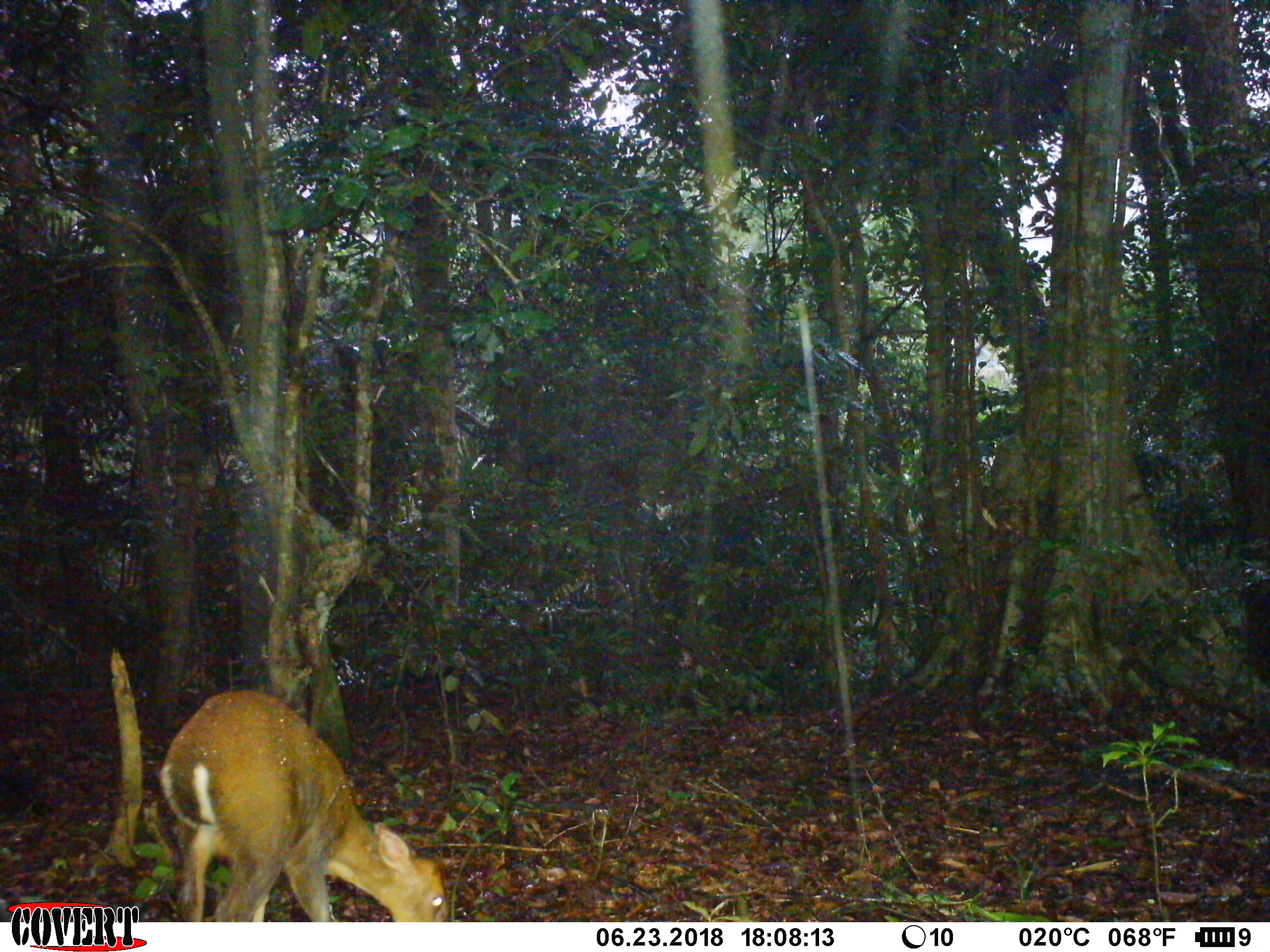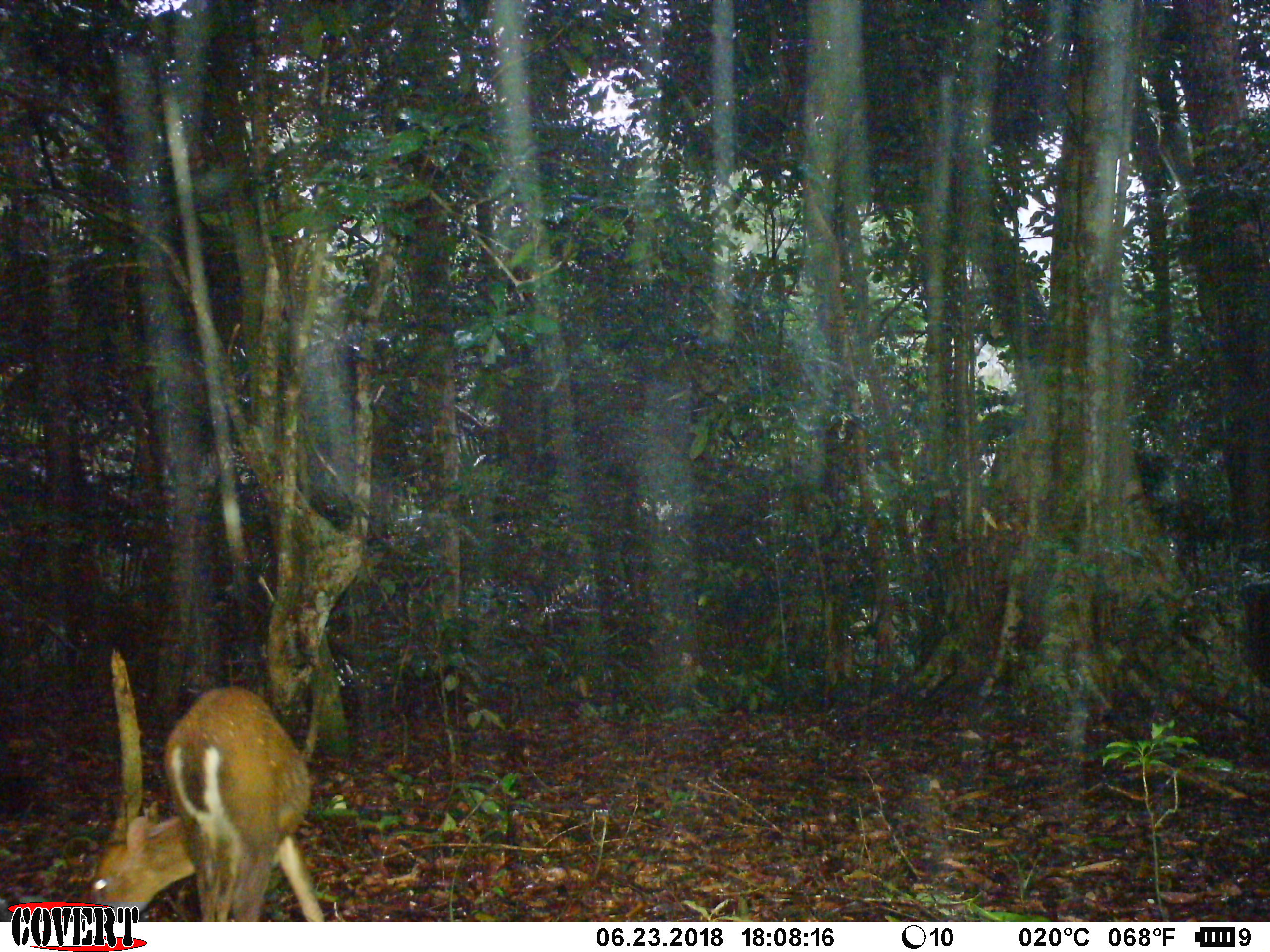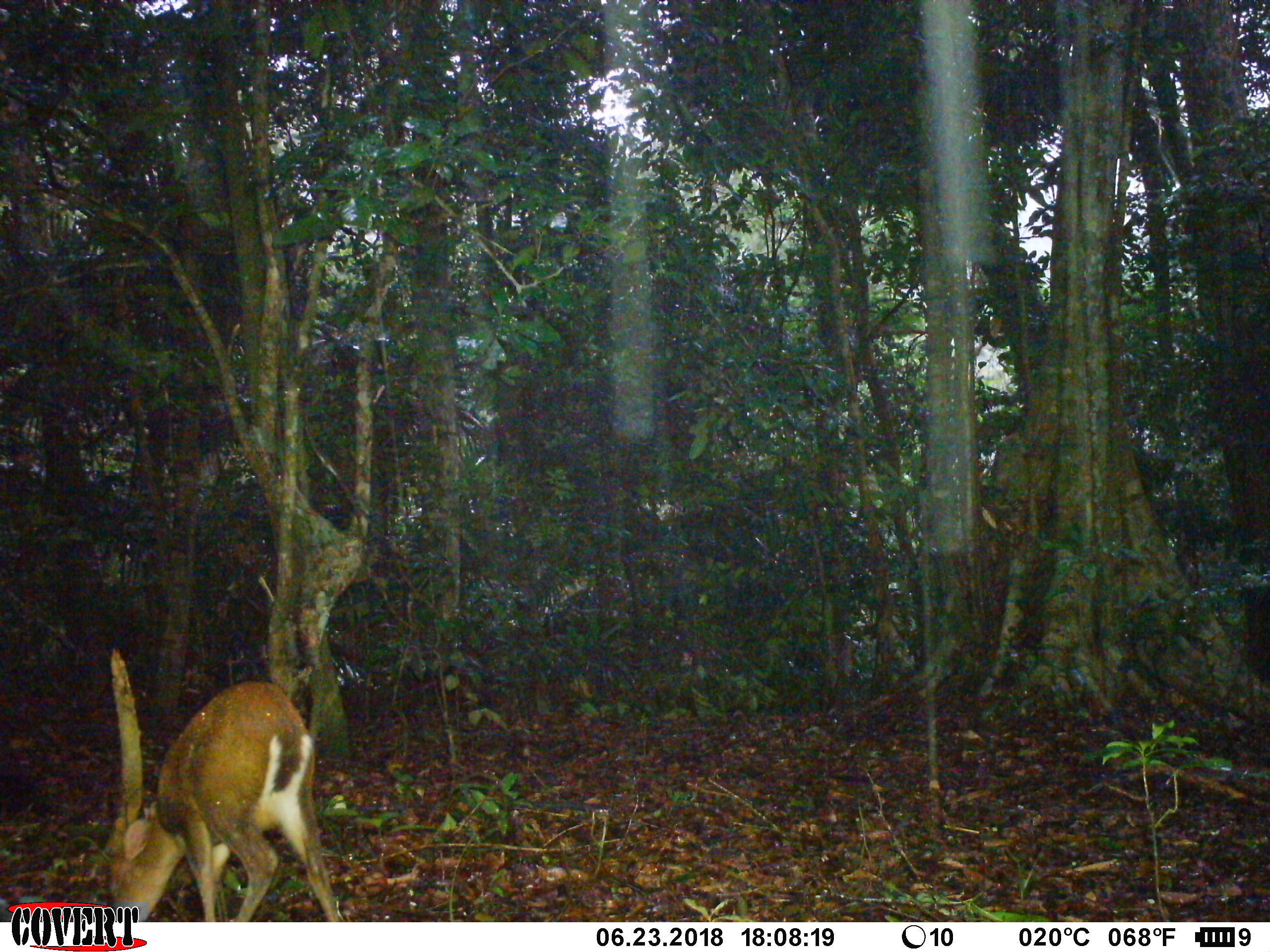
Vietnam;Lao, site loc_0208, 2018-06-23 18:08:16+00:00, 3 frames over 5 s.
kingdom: Animalia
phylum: Chordata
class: Mammalia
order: Artiodactyla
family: Cervidae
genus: Muntiacus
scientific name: Muntiacus rooseveltorum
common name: roosevelt's muntjac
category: roosevelts muntjac group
Roosevelts muntjac group (roosevelt's muntjac) (Muntiacus rooseveltorum). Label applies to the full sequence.